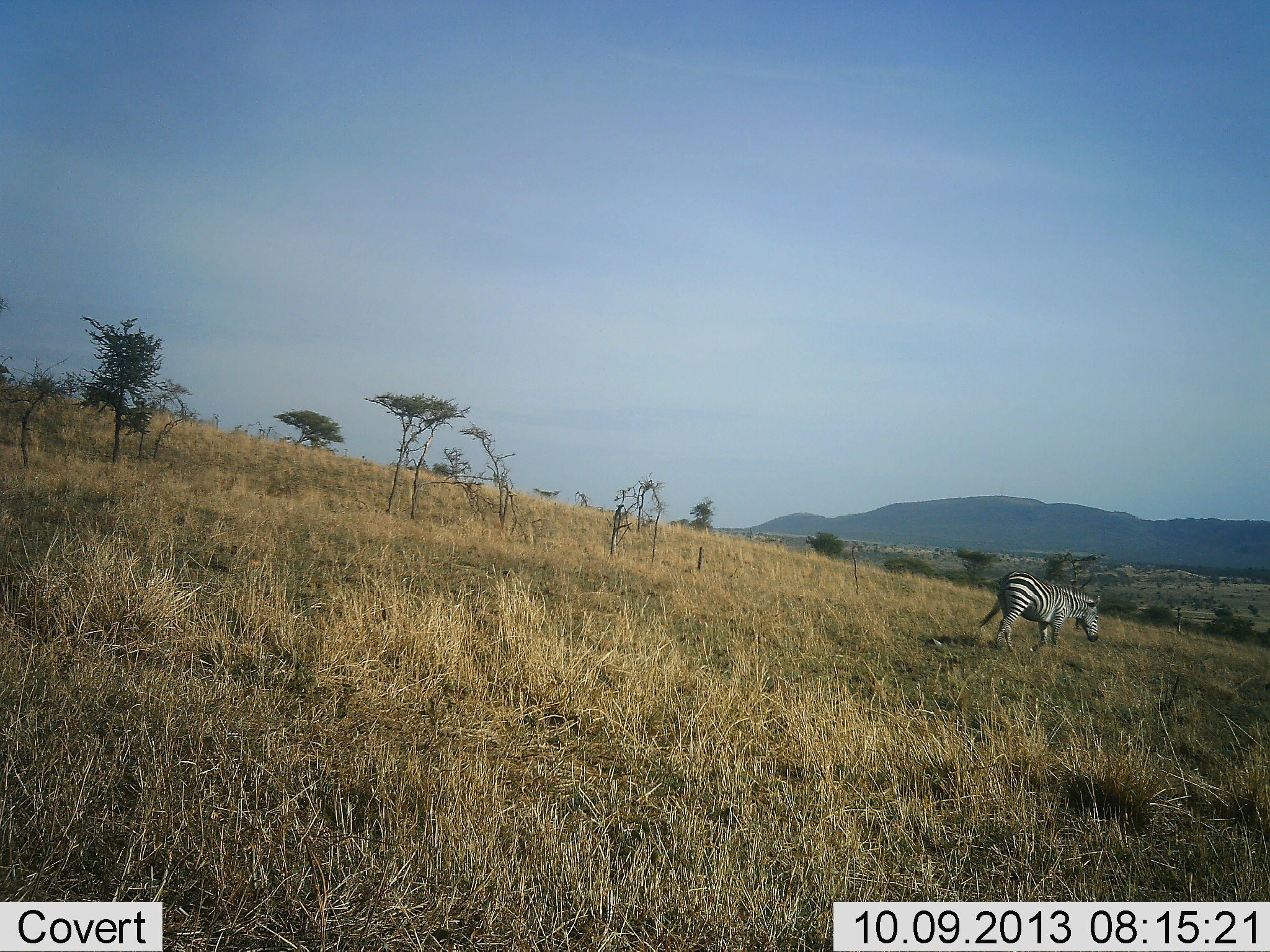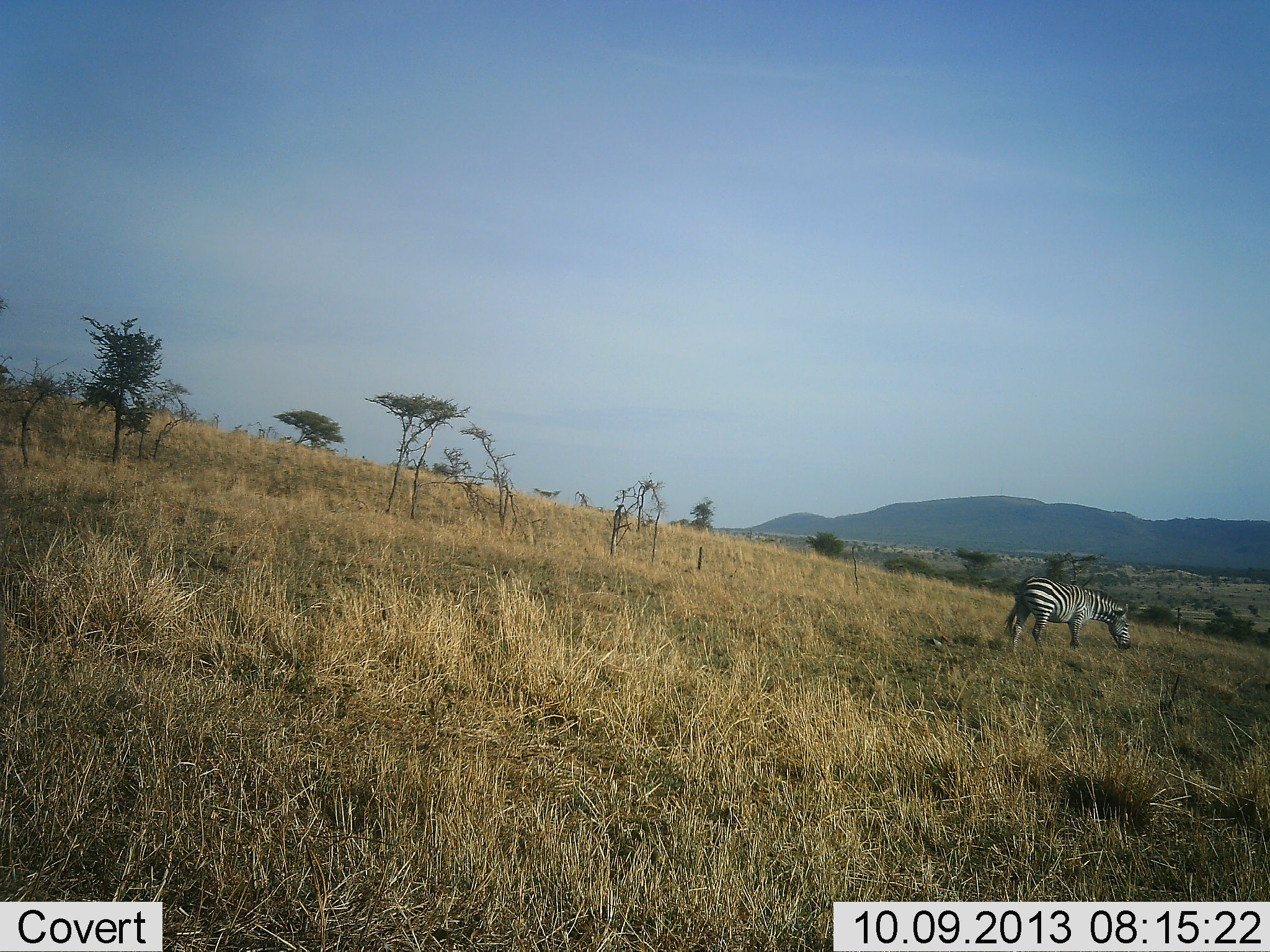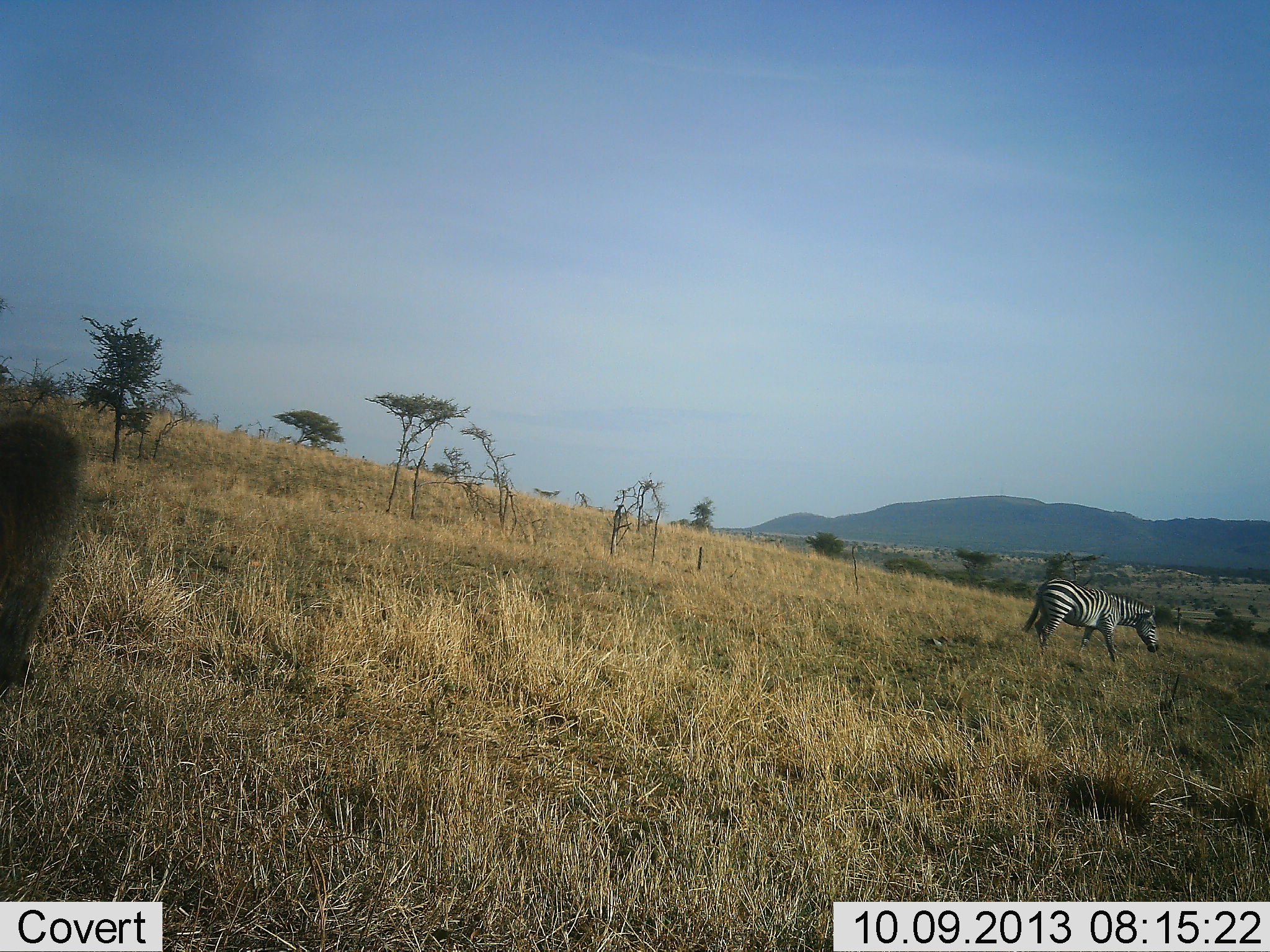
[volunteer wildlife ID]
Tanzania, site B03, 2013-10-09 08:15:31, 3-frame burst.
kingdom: Animalia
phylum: Chordata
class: Mammalia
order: Perissodactyla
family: Equidae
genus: Equus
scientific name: Equus quagga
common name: plains zebra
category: zebra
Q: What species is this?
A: Zebra (plains zebra) (Equus quagga).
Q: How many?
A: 1.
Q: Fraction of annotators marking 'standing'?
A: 14%.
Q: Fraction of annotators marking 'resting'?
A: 0%.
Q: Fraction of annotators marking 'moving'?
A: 93%.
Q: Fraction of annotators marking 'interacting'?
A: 0%.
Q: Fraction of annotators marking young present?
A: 0%.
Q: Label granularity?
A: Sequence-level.